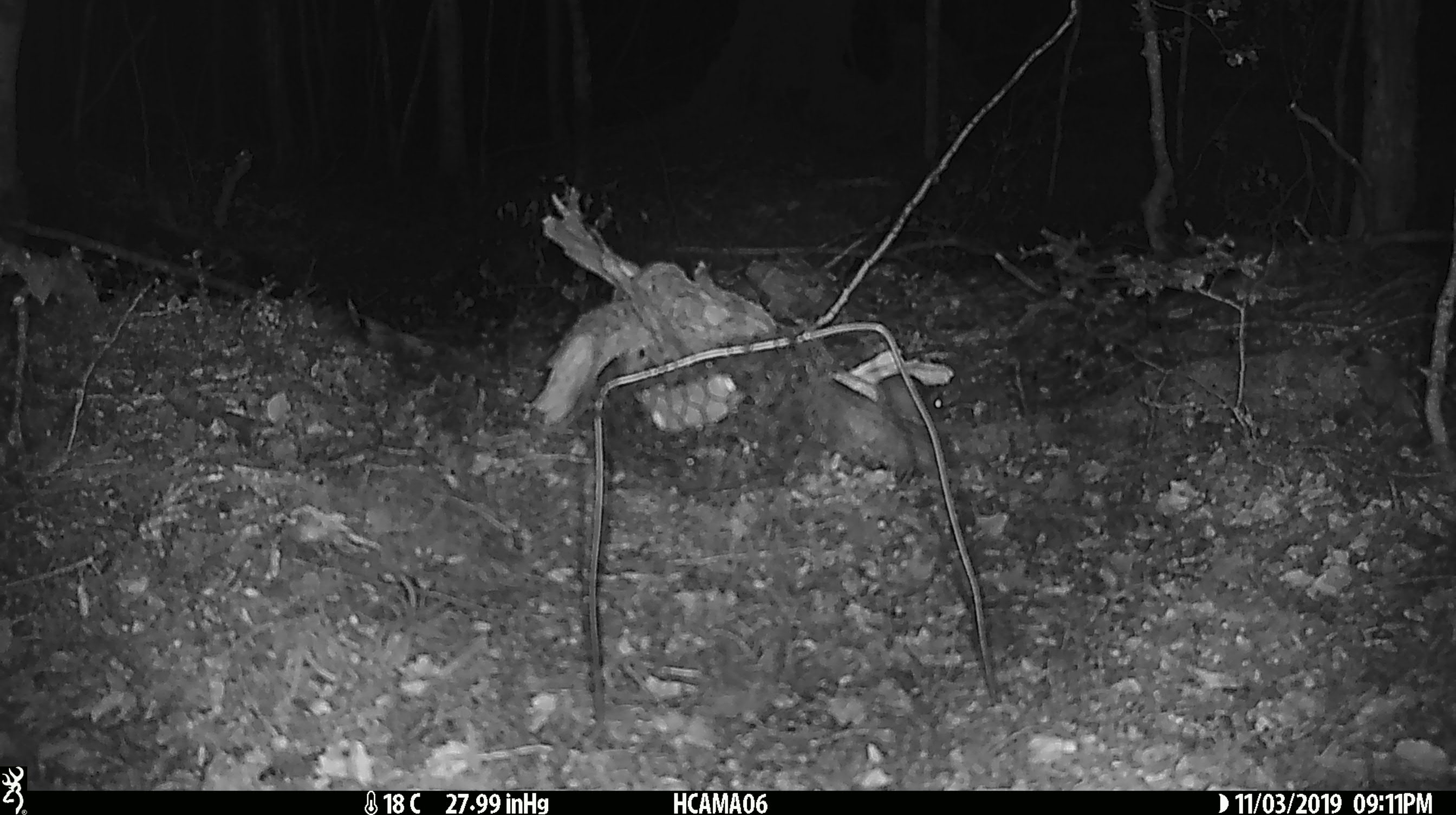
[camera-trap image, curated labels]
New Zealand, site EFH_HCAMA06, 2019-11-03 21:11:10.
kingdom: Animalia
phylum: Chordata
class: Mammalia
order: Rodentia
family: Muridae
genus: Mus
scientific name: Mus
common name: mouse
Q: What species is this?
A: Mouse (Mus).